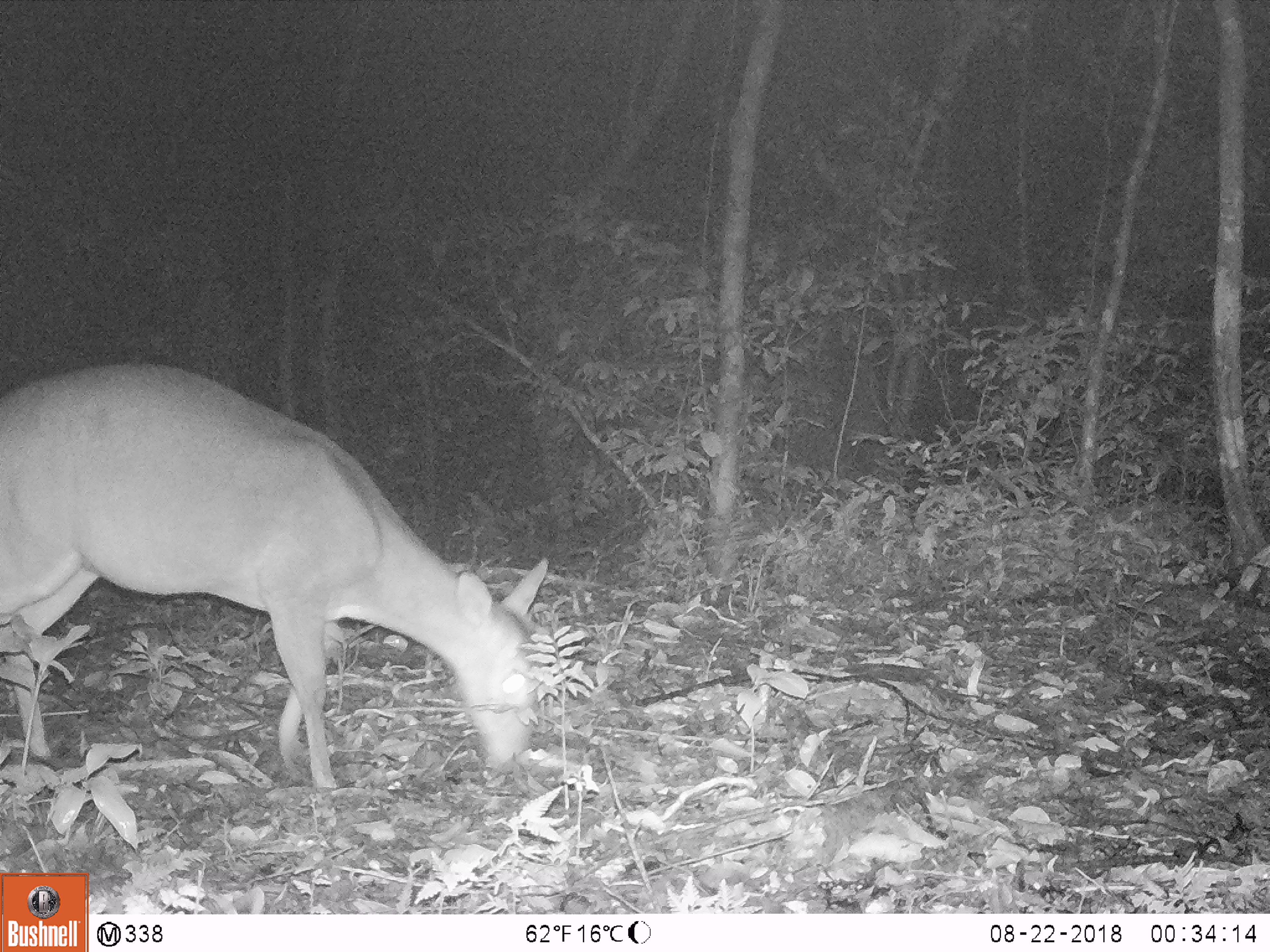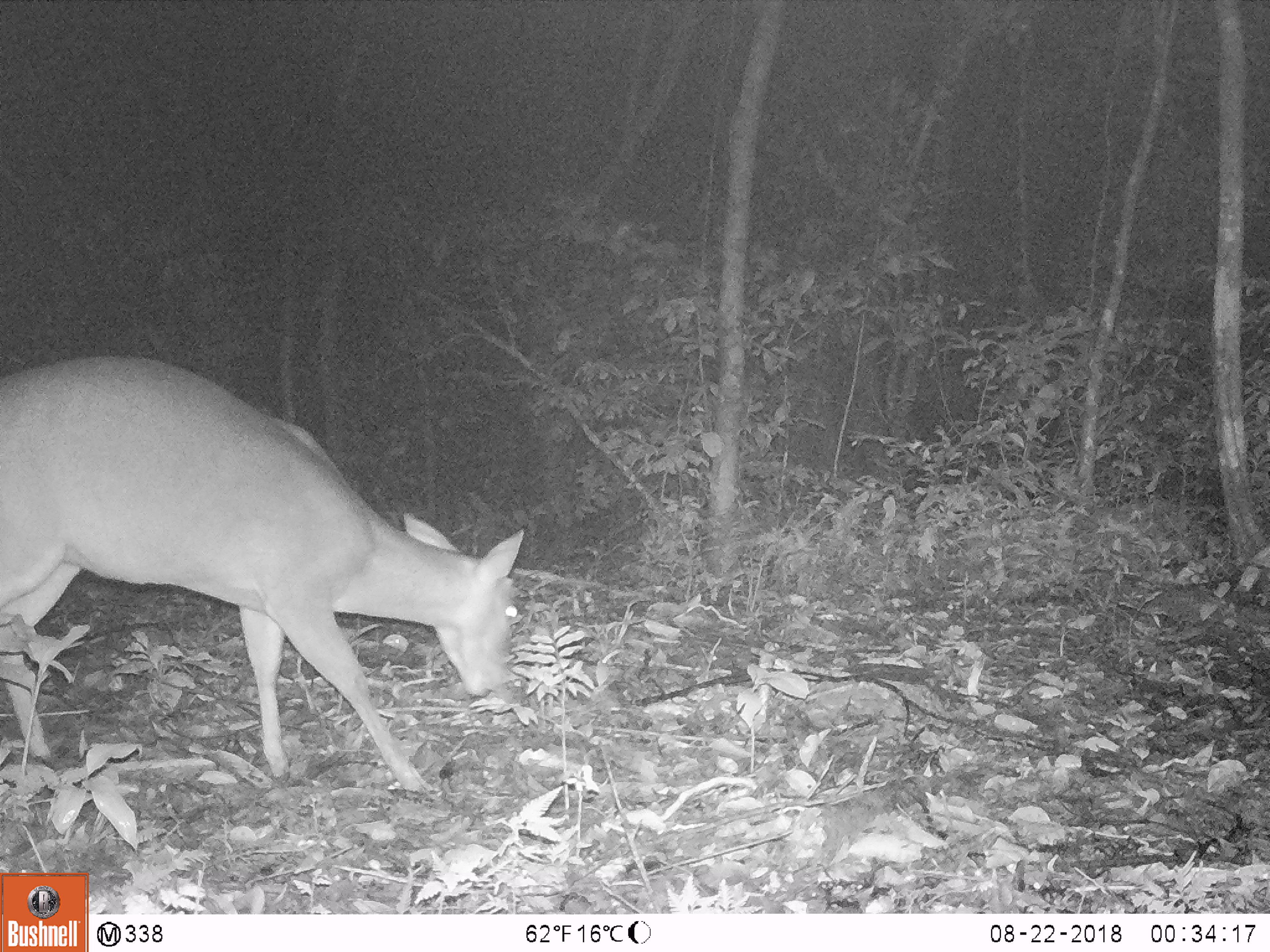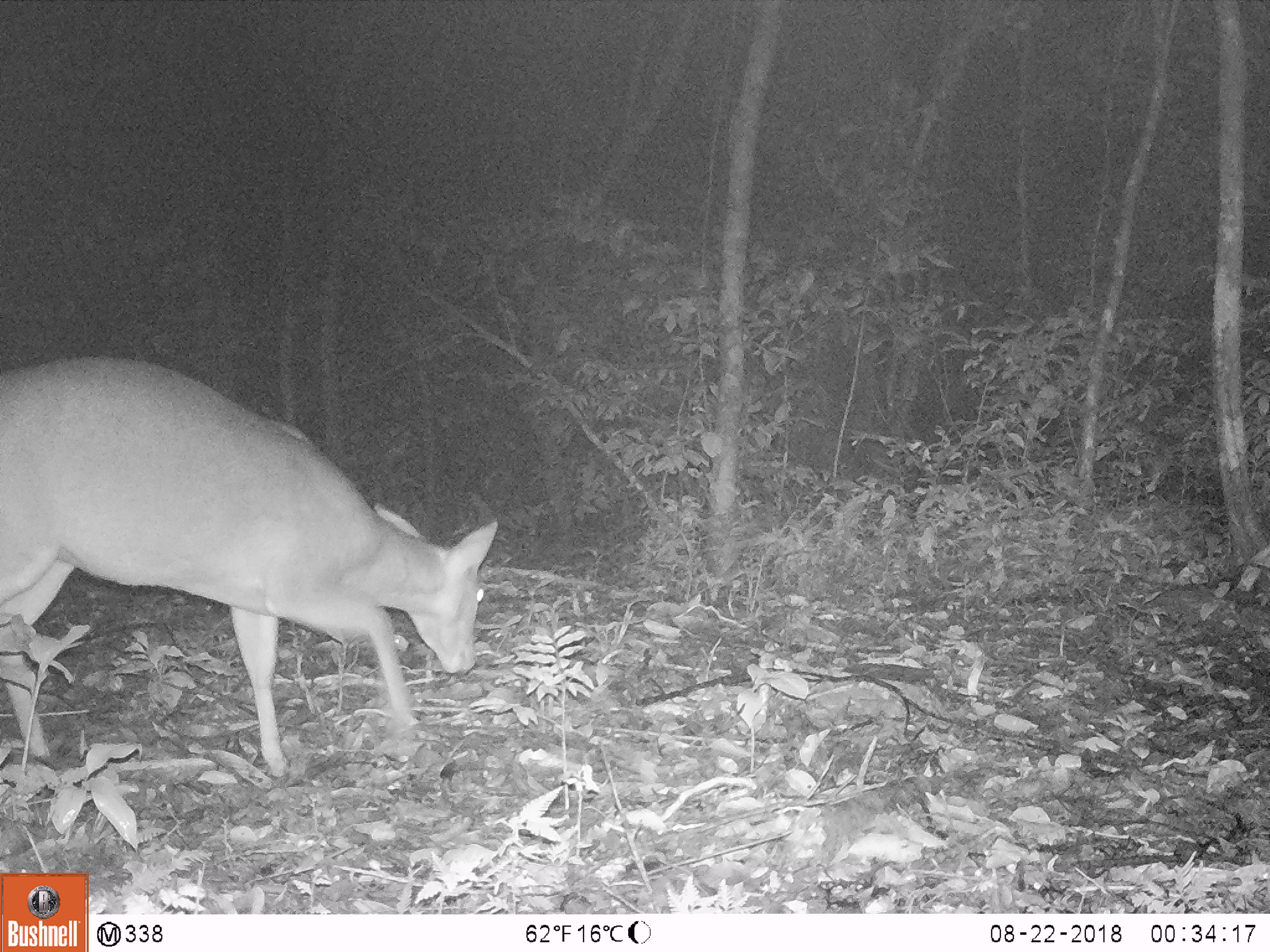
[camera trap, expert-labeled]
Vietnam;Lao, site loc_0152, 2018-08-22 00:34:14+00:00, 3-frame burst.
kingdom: Animalia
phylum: Chordata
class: Mammalia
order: Artiodactyla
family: Cervidae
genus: Muntiacus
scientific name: Muntiacus vuquangensis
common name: large-antlered muntjac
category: large antlered muntjac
Large antlered muntjac (large-antlered muntjac) (Muntiacus vuquangensis). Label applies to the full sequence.